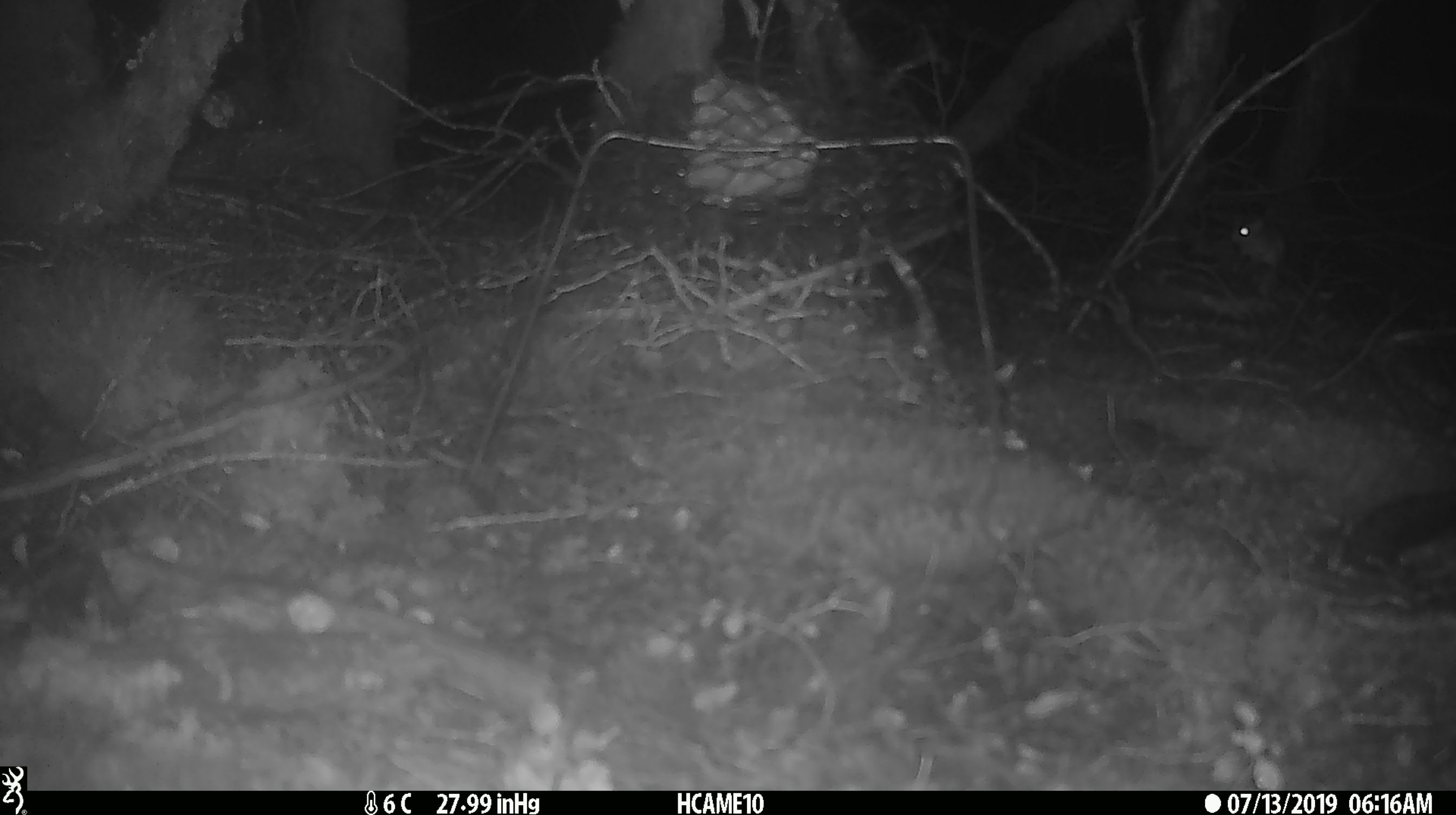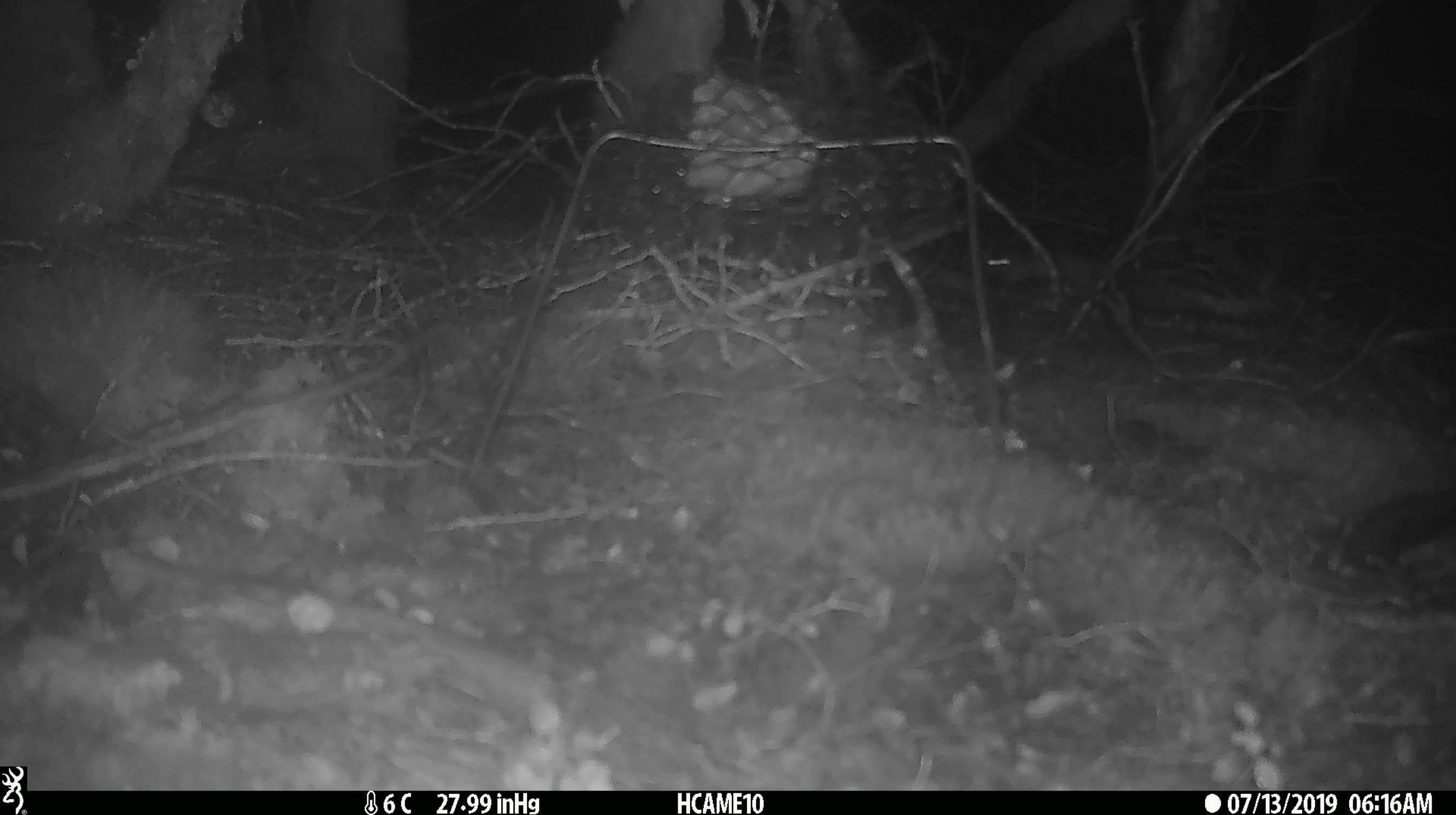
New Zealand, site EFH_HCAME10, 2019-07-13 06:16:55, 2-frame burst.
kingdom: Animalia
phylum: Chordata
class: Mammalia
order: Rodentia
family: Muridae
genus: Mus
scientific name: Mus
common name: mouse